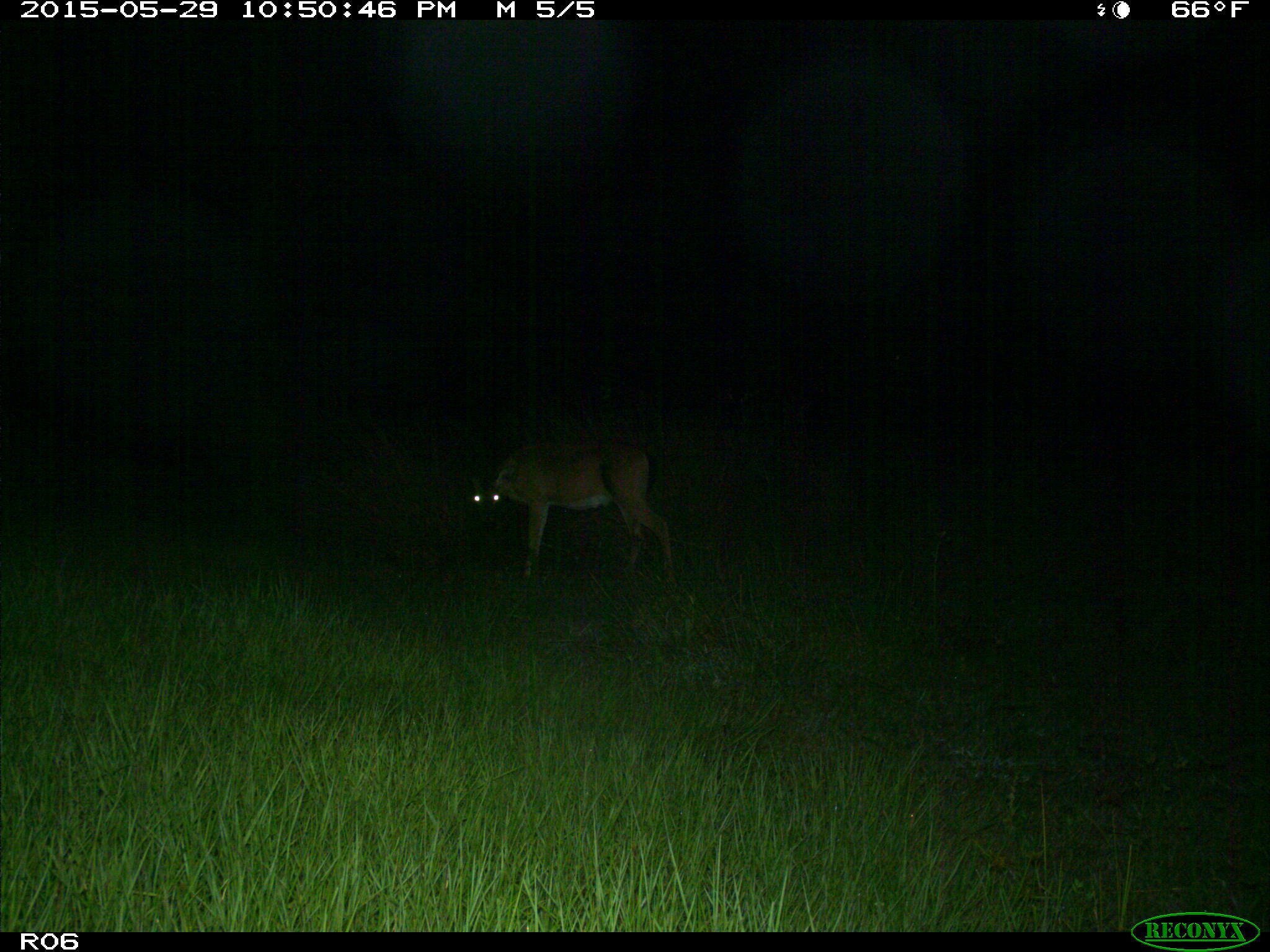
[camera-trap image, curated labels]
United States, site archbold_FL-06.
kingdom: Animalia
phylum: Chordata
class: Mammalia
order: Artiodactyla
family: Cervidae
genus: Odocoileus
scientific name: Odocoileus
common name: deer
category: unidentified deer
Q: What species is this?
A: Unidentified deer (deer) (Odocoileus).